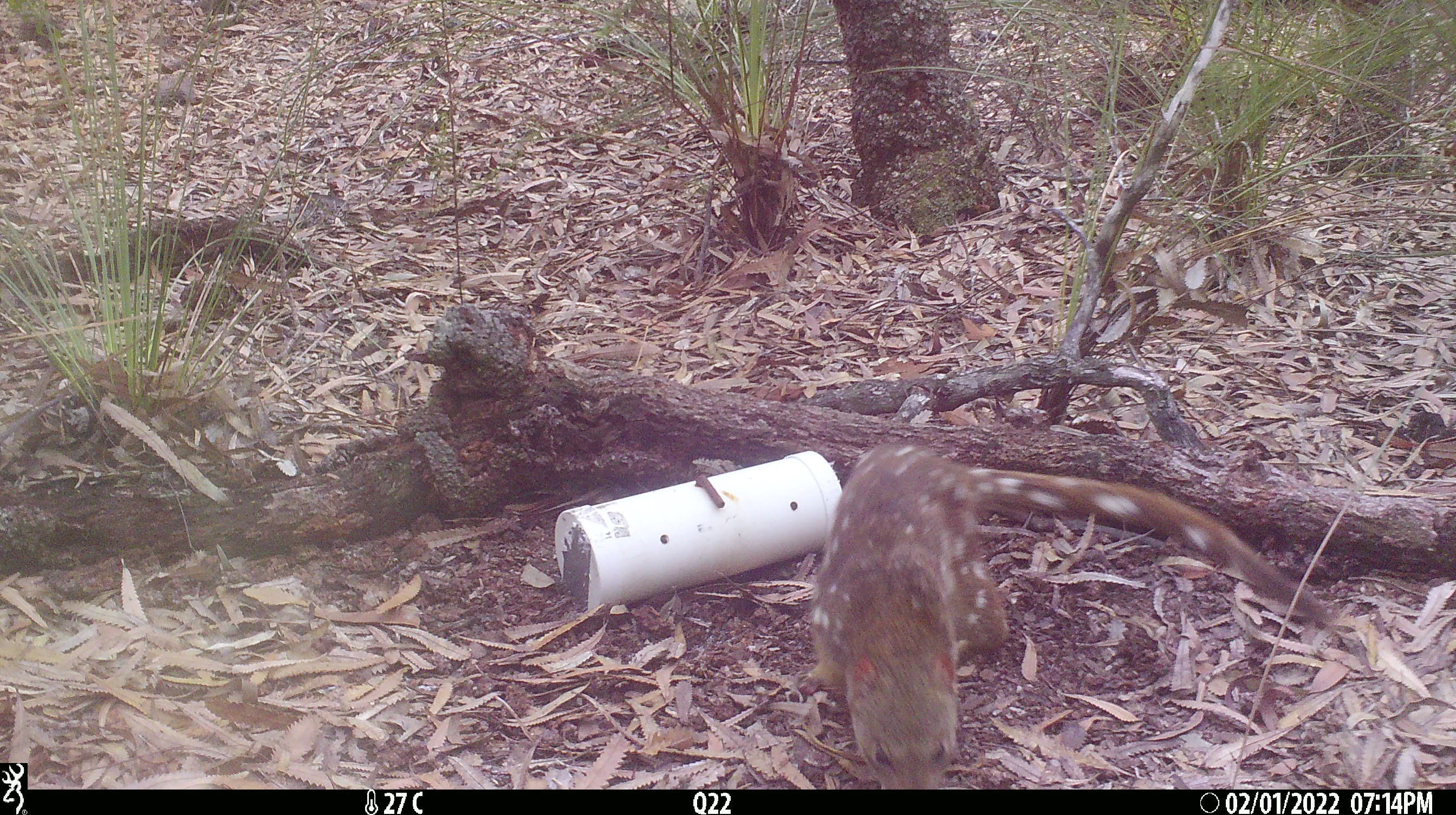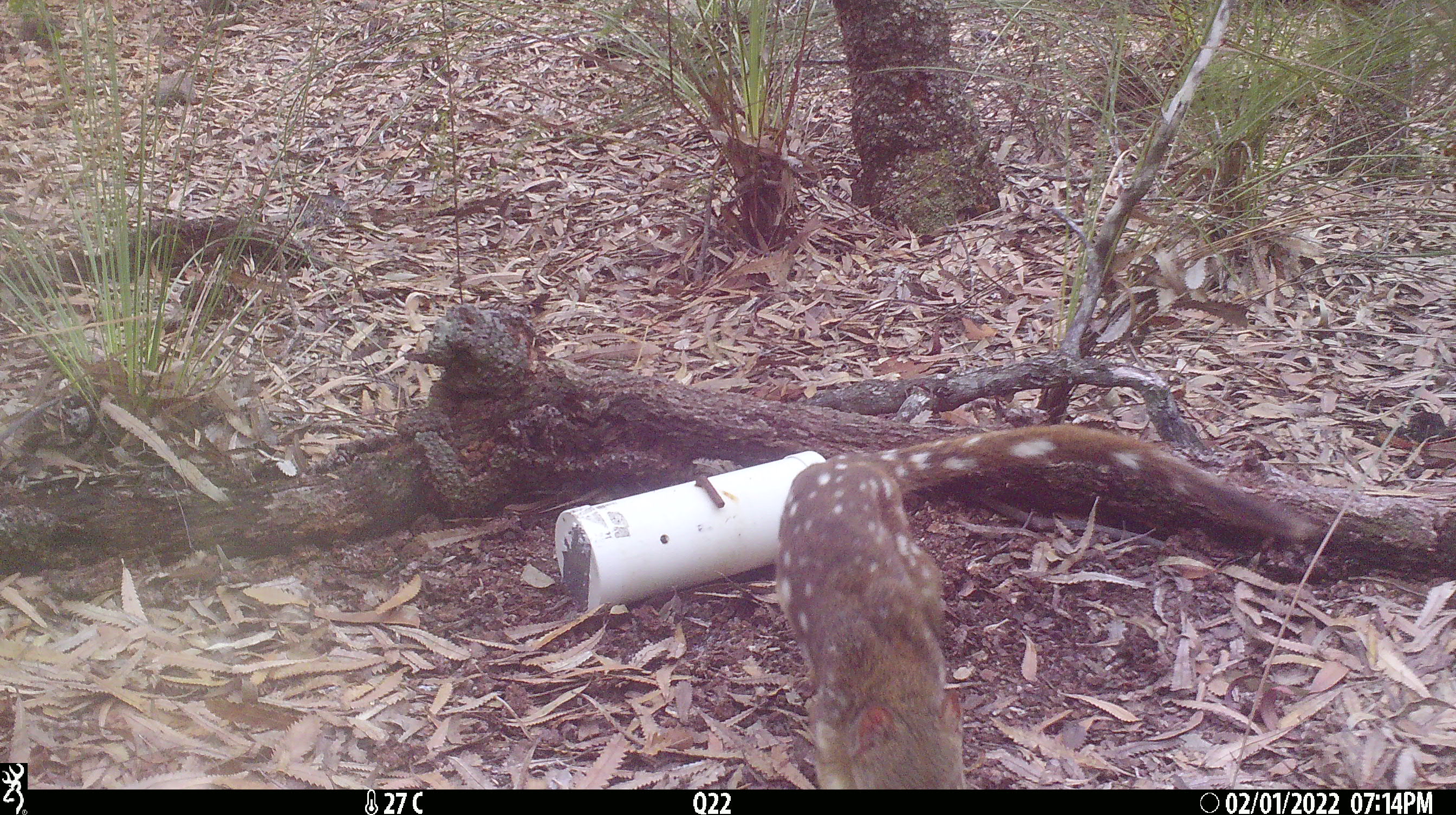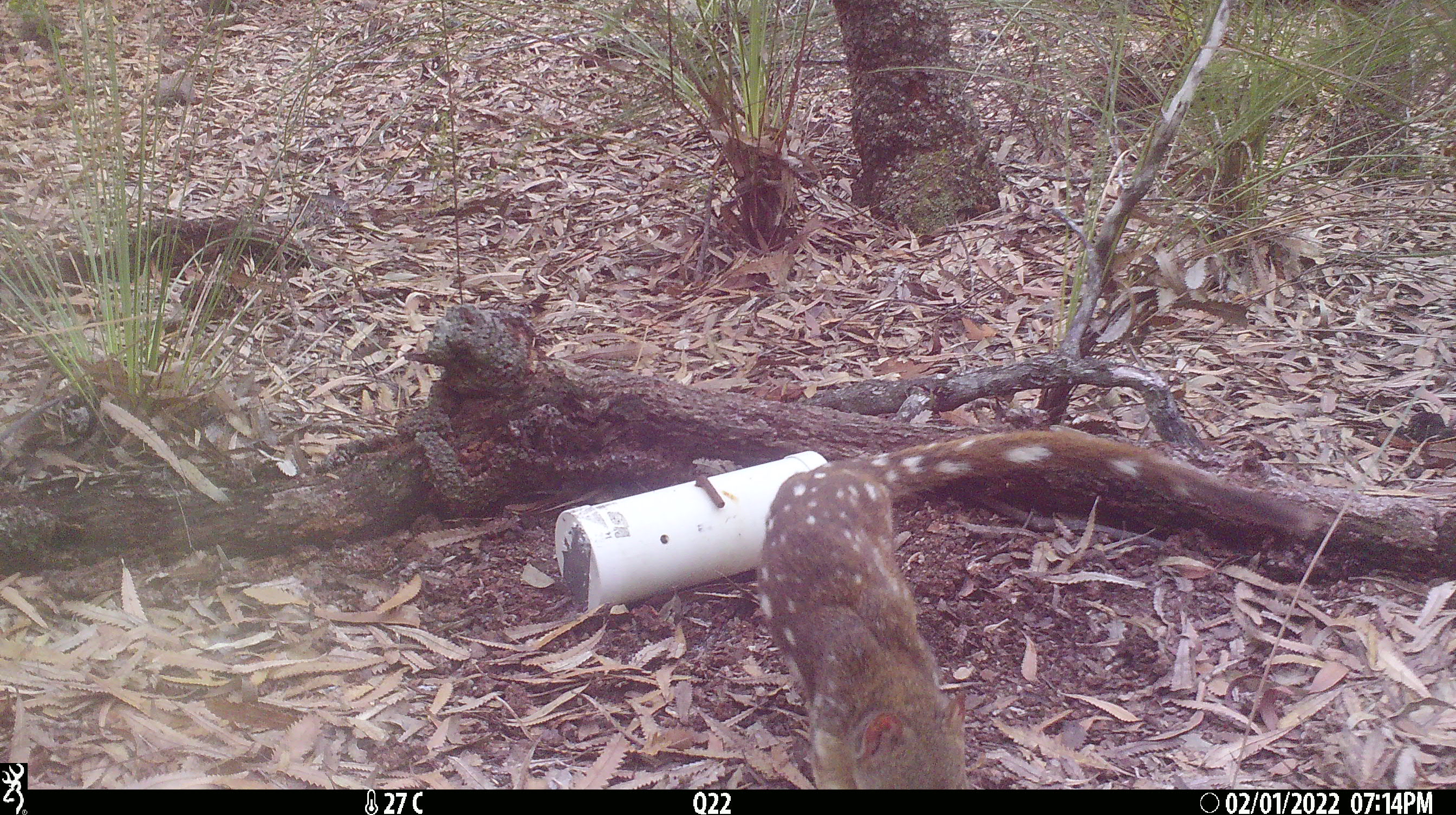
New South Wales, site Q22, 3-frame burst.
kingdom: Animalia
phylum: Chordata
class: Mammalia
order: Dasyuromorphia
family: Dasyuridae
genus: Dasyurus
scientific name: Dasyurus maculatus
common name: spotted-tailed quoll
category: quoll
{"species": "quoll (spotted-tailed quoll) (Dasyurus maculatus)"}